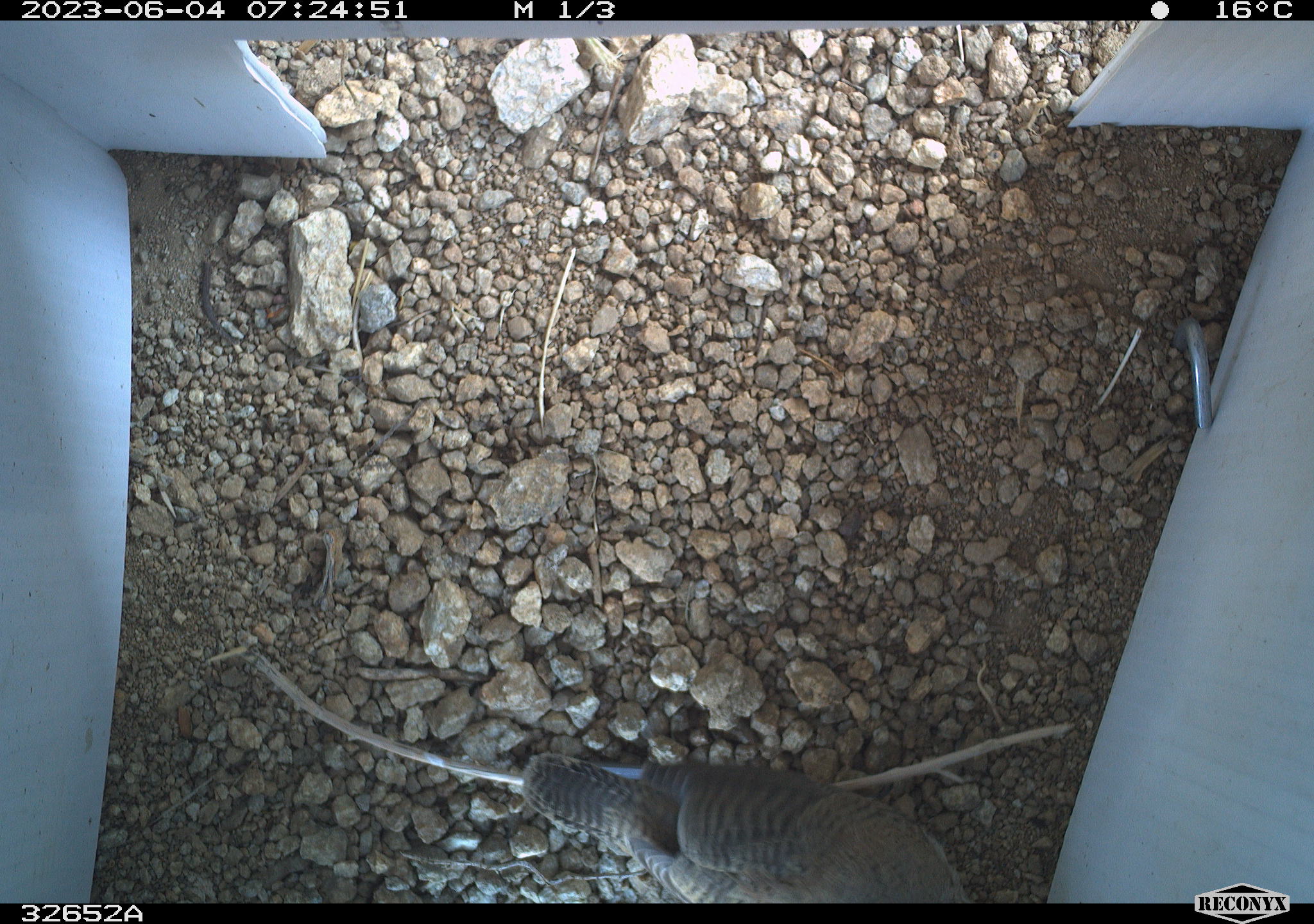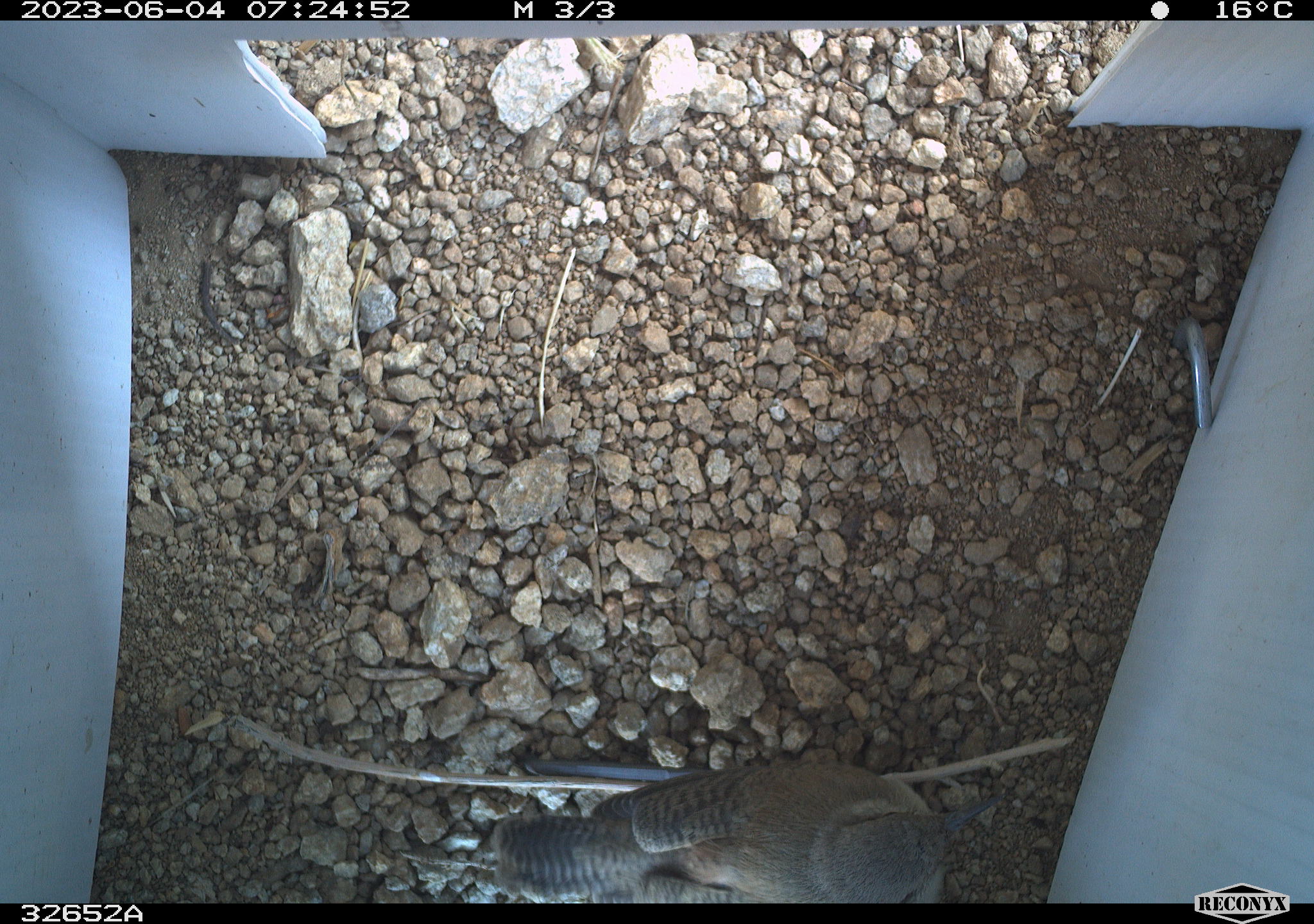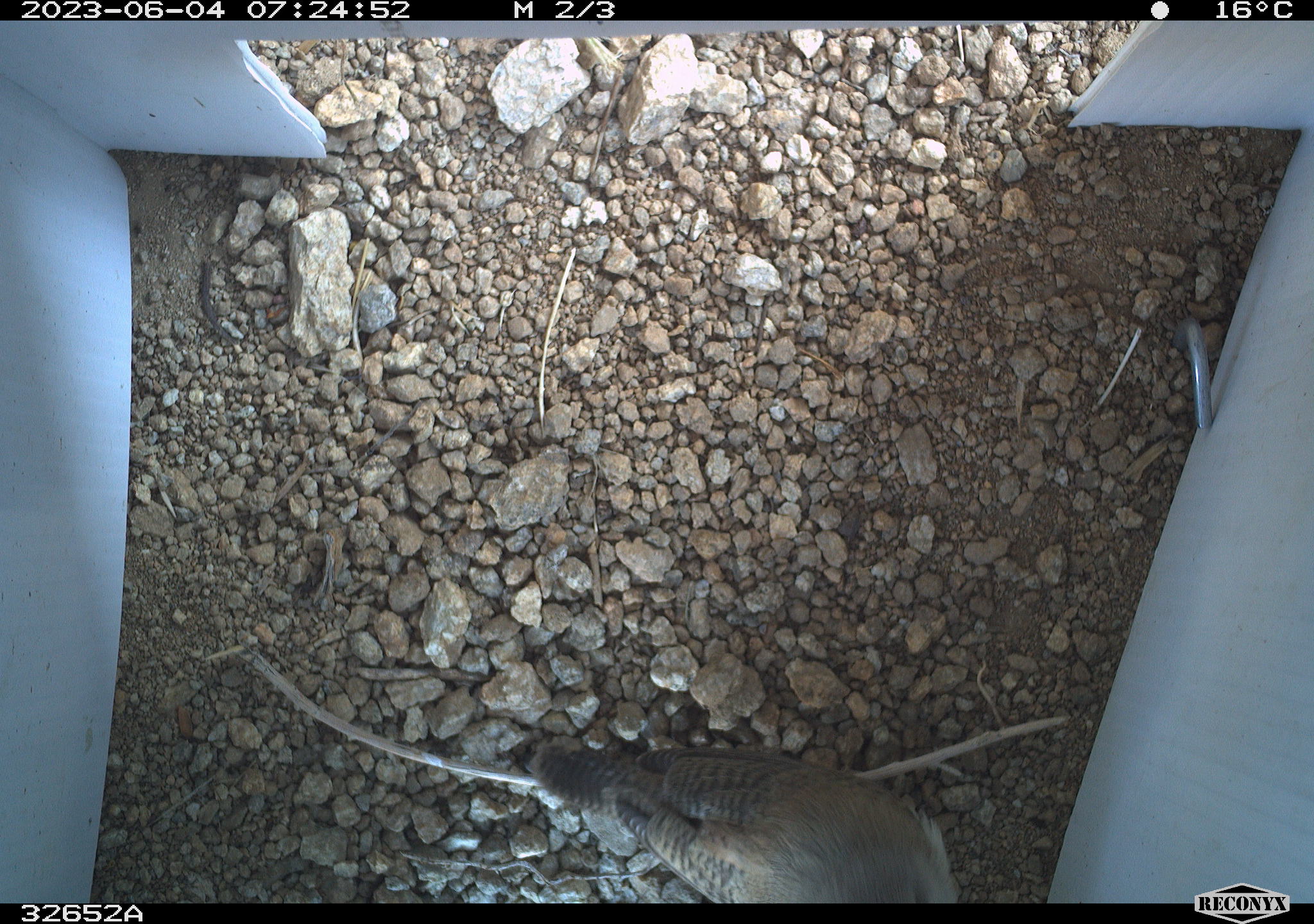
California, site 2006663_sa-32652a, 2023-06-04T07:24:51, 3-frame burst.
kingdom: Animalia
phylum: Chordata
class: Aves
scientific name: Aves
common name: bird